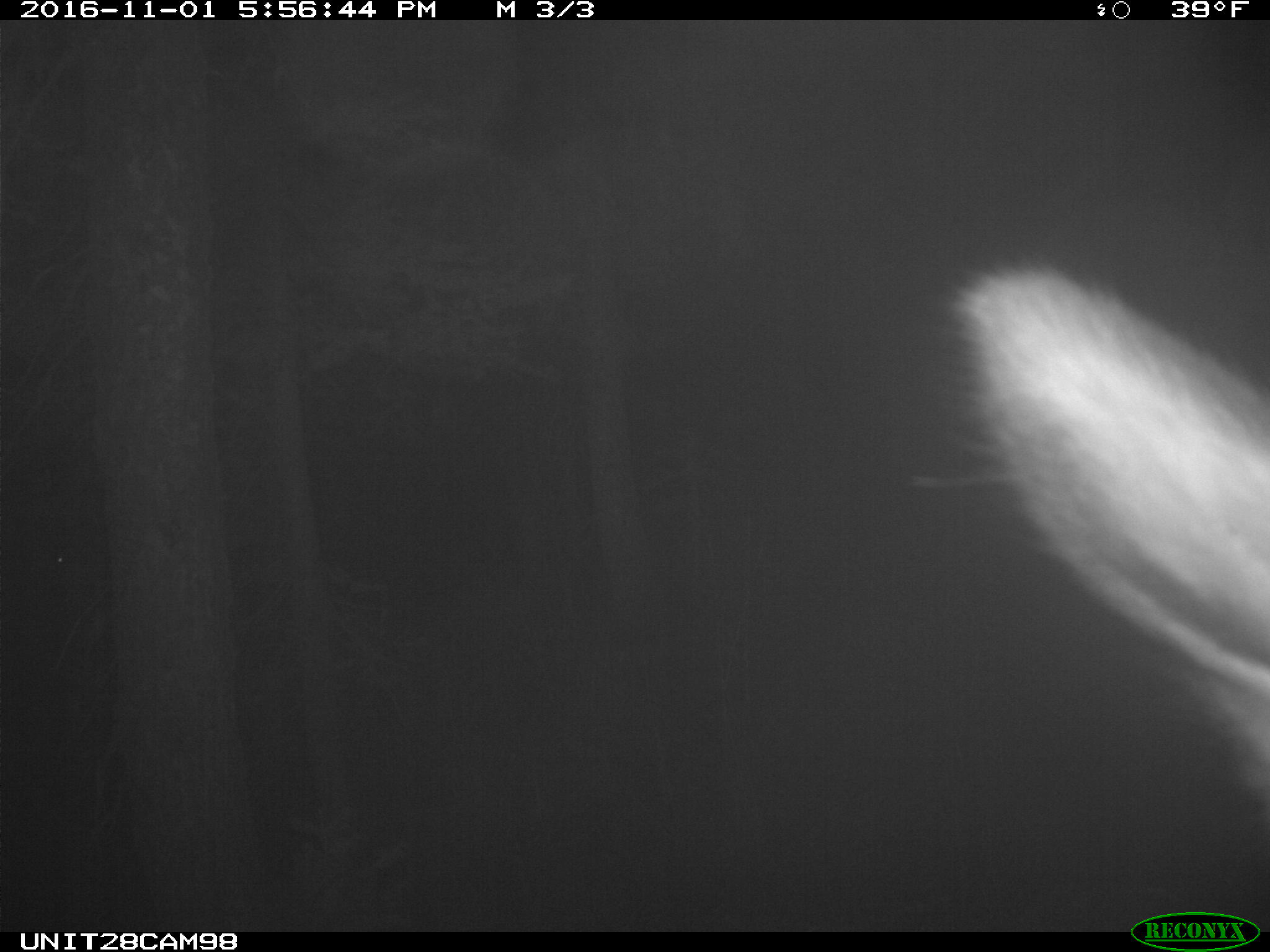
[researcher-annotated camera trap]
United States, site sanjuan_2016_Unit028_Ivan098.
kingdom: Animalia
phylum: Chordata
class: Mammalia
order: Artiodactyla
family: Cervidae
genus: Cervus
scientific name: Cervus elaphus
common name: red deer